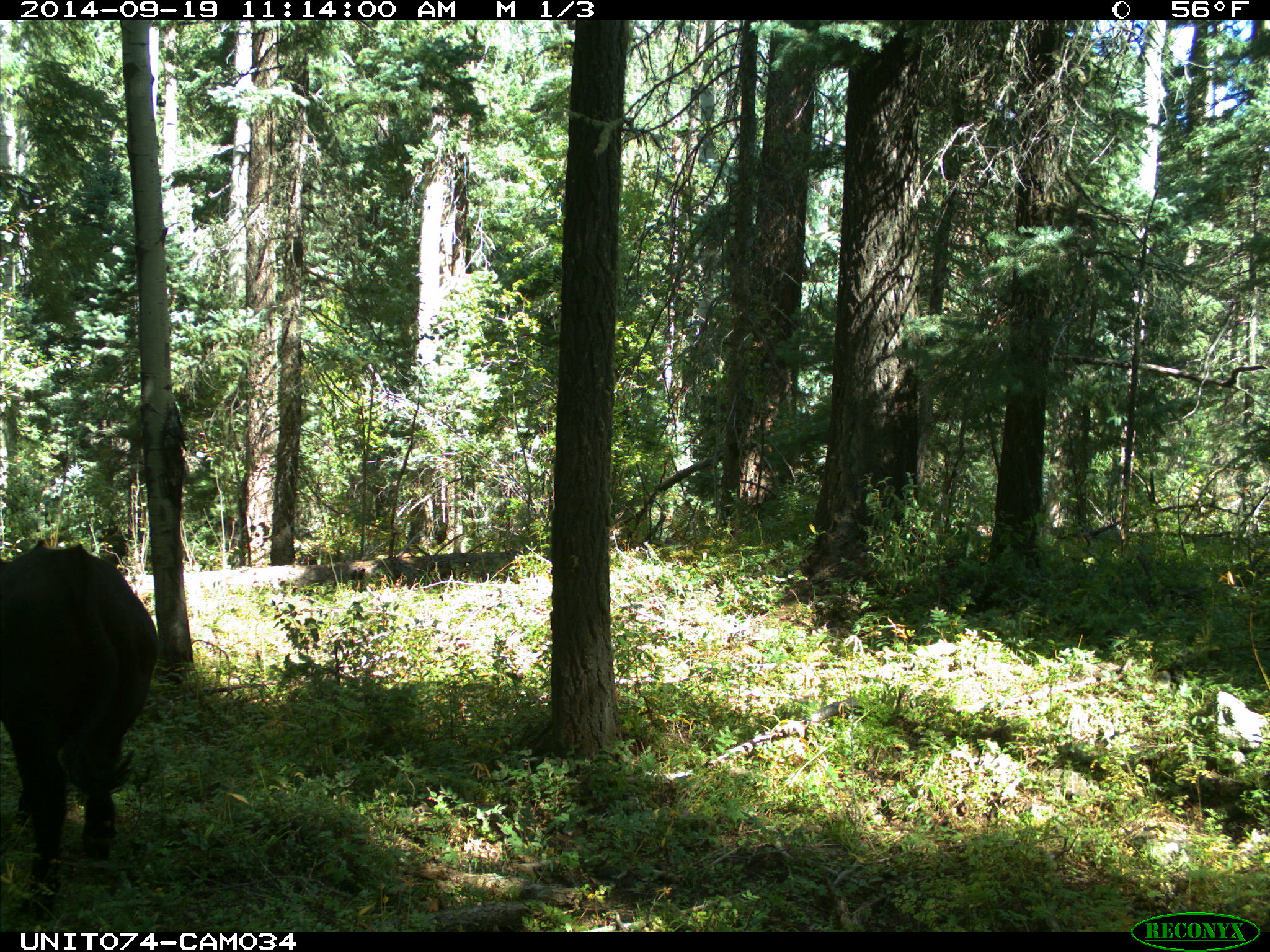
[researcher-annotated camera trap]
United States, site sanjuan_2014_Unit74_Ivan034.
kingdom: Animalia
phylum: Chordata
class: Mammalia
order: Artiodactyla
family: Bovidae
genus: Bos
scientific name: Bos taurus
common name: domestic cow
Bos taurus (domestic cow).